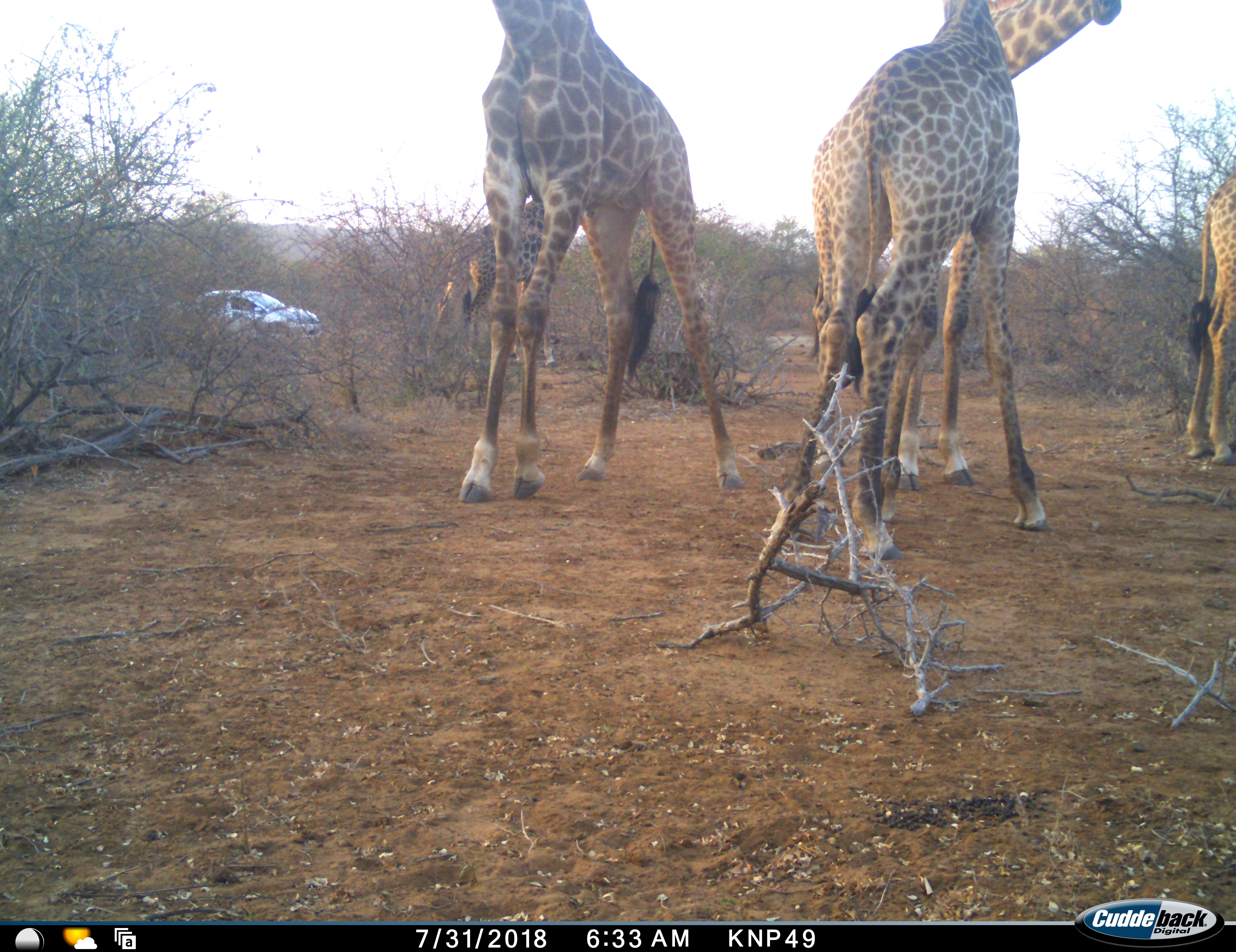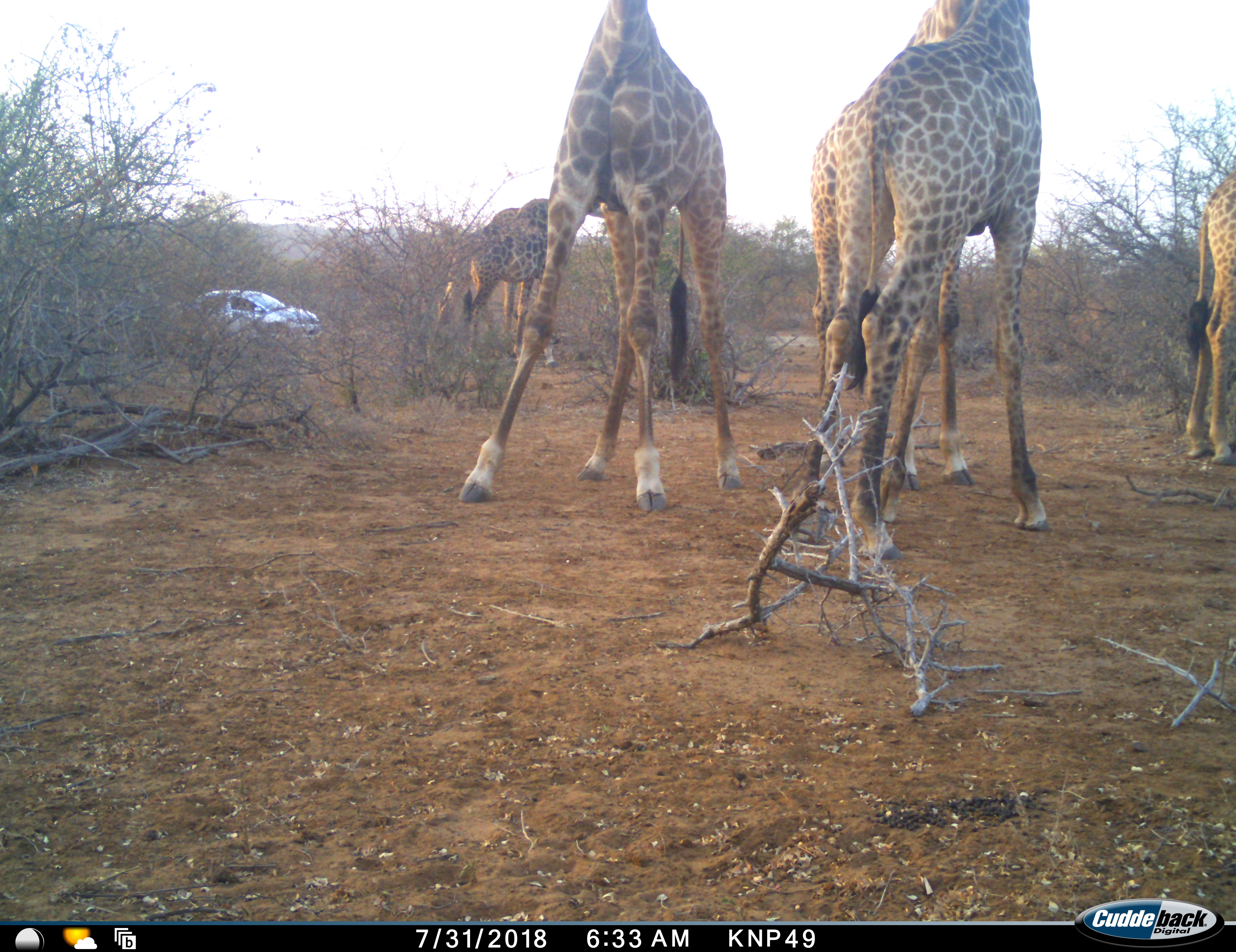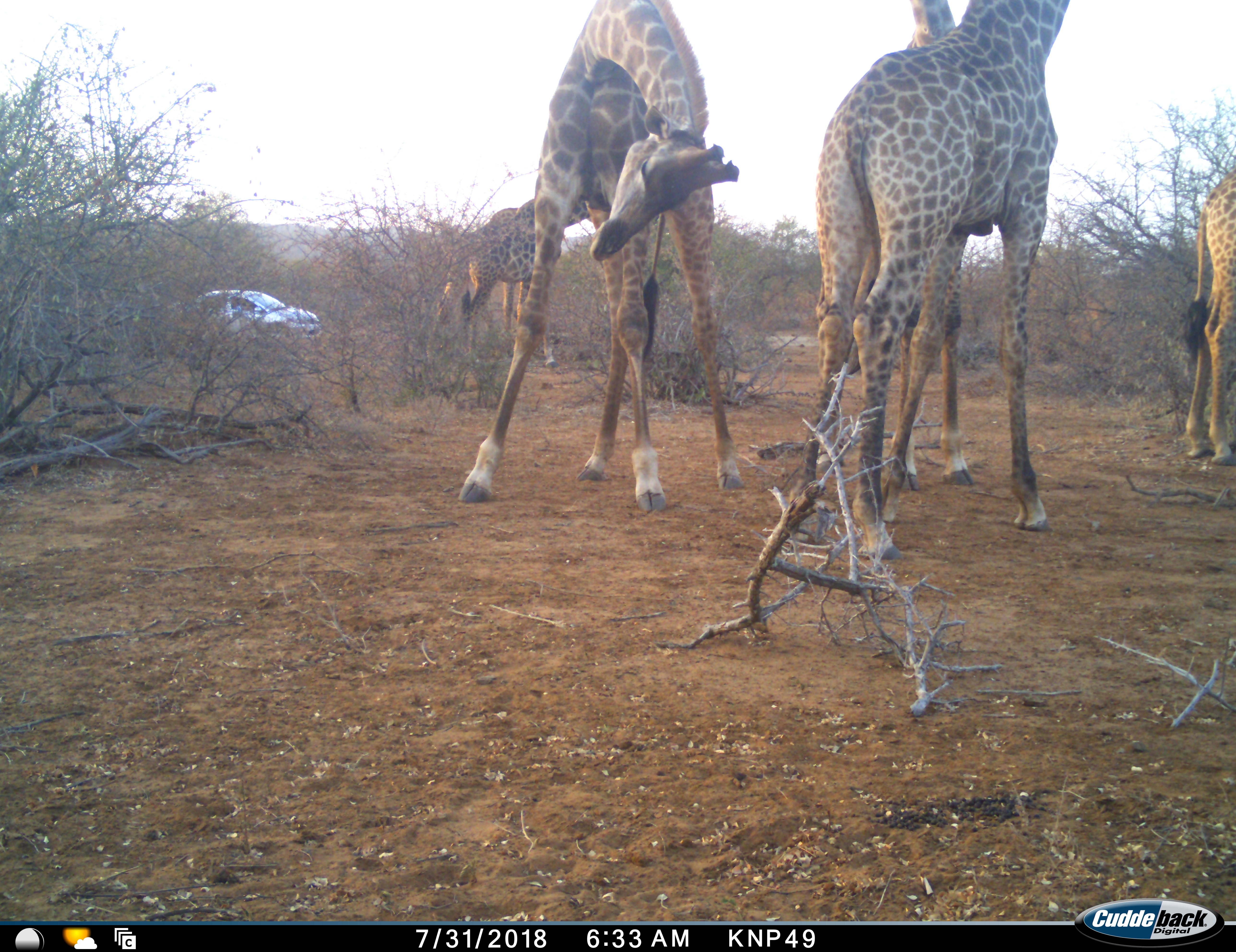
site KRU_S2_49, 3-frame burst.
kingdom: Animalia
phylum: Chordata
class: Mammalia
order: Artiodactyla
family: Giraffidae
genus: Giraffa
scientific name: Giraffa camelopardalis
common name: giraffe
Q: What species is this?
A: Giraffe (Giraffa camelopardalis).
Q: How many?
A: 5.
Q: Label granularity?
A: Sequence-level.